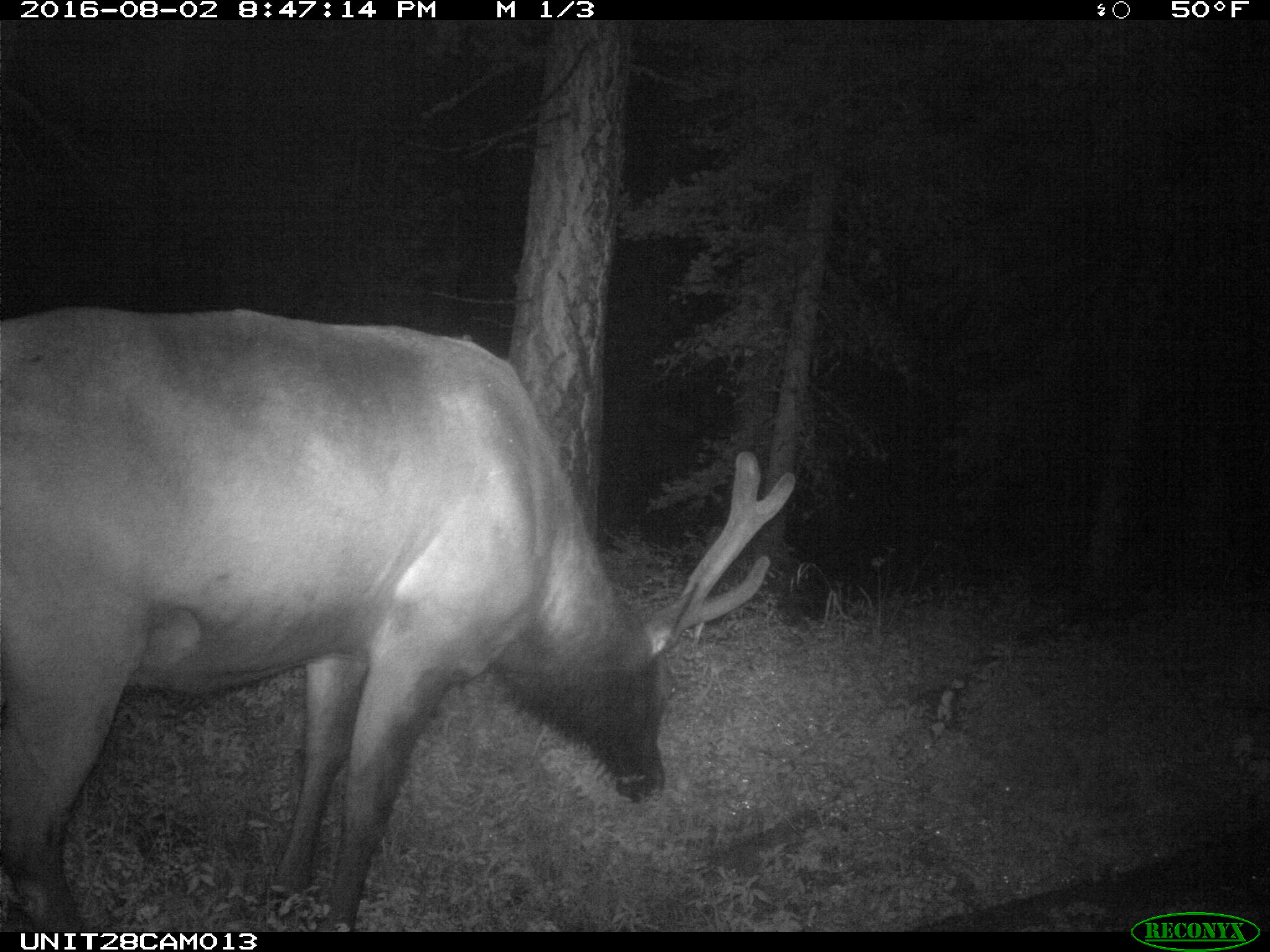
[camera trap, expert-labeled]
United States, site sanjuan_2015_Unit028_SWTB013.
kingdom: Animalia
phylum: Chordata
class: Mammalia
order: Artiodactyla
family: Cervidae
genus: Cervus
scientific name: Cervus elaphus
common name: red deer